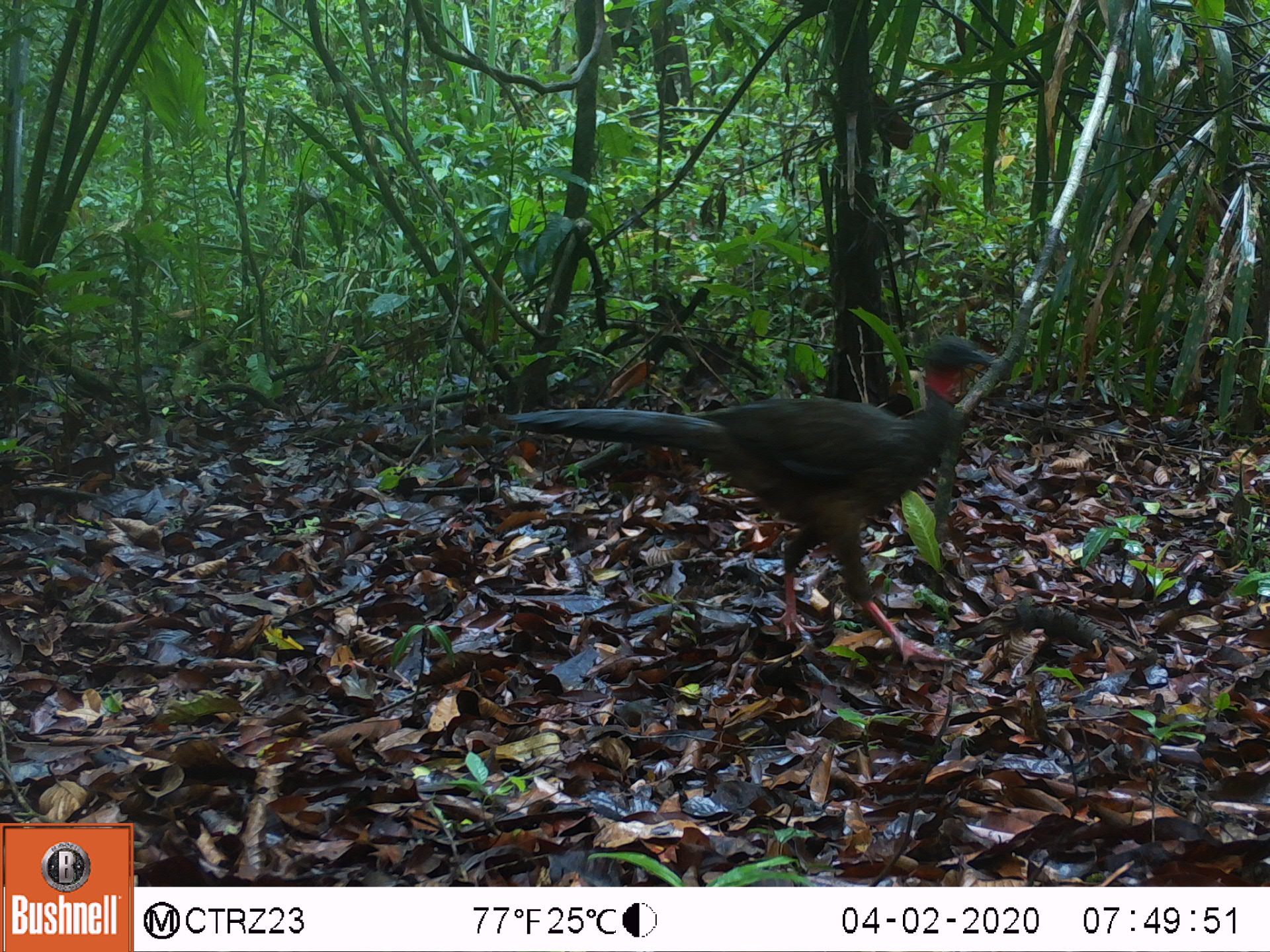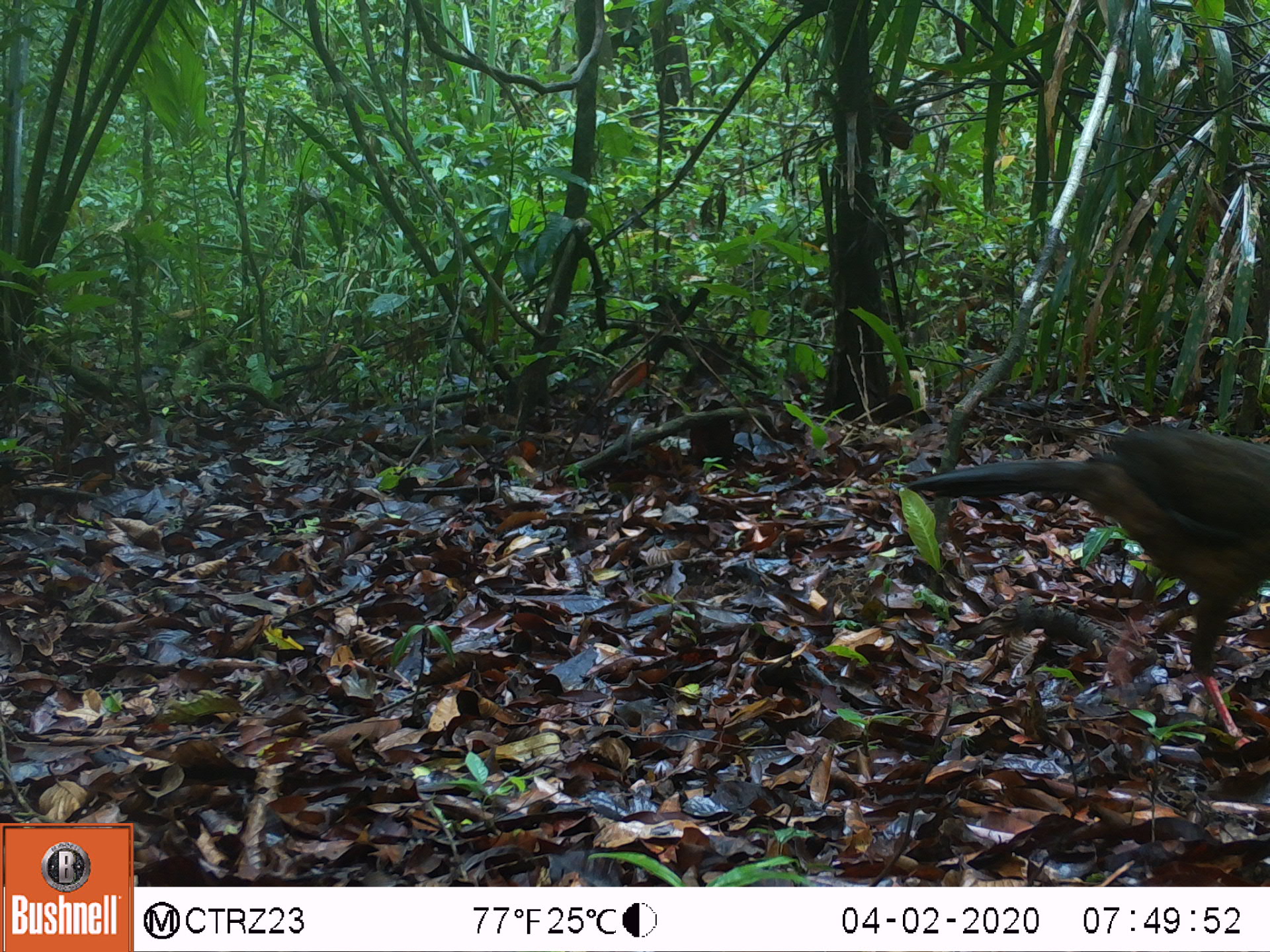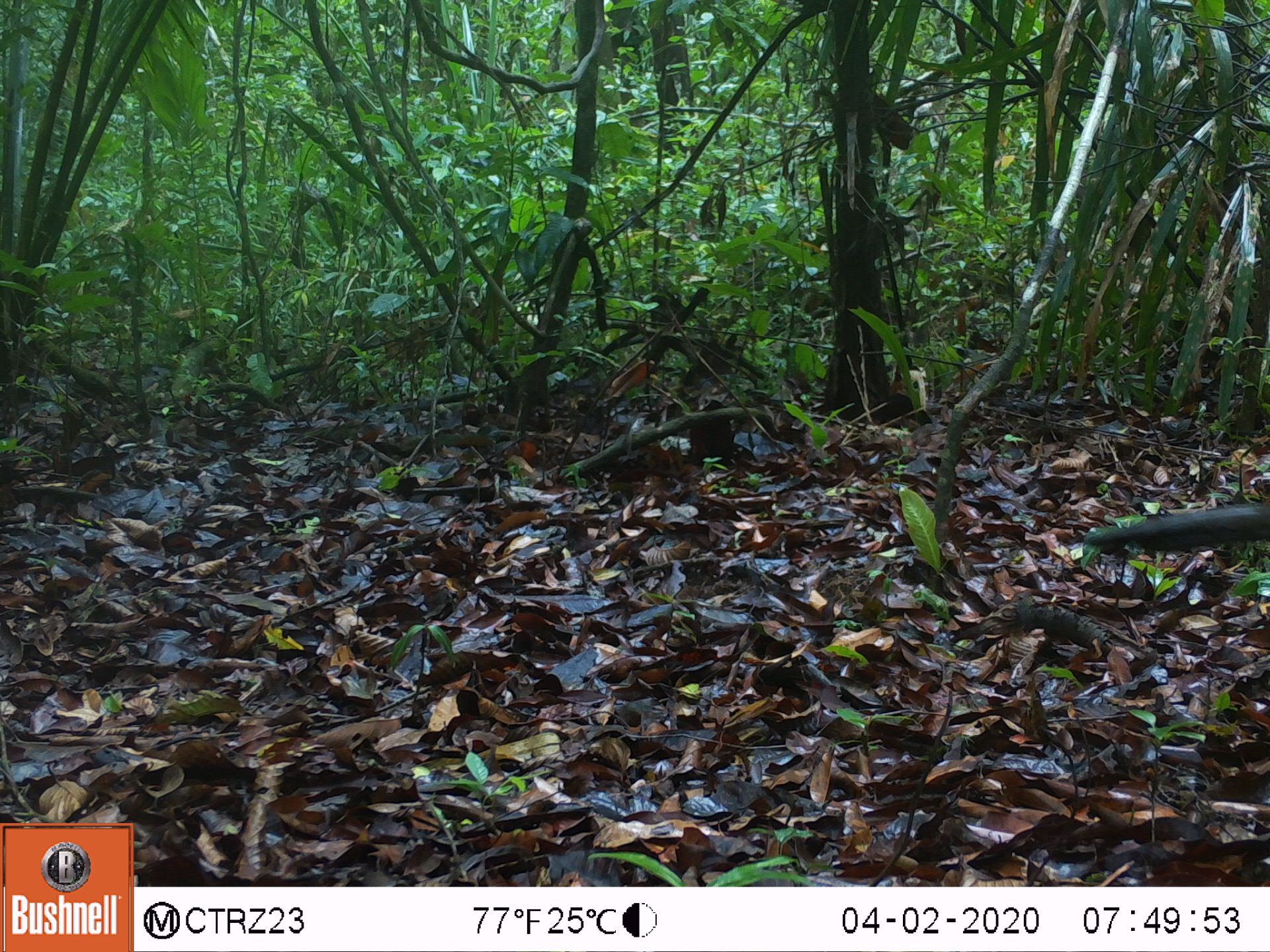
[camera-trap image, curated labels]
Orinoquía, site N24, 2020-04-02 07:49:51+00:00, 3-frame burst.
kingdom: Animalia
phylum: Chordata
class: Aves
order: Galliformes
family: Cracidae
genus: Penelope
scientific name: Penelope jacquacu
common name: spix's guan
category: spixs guan